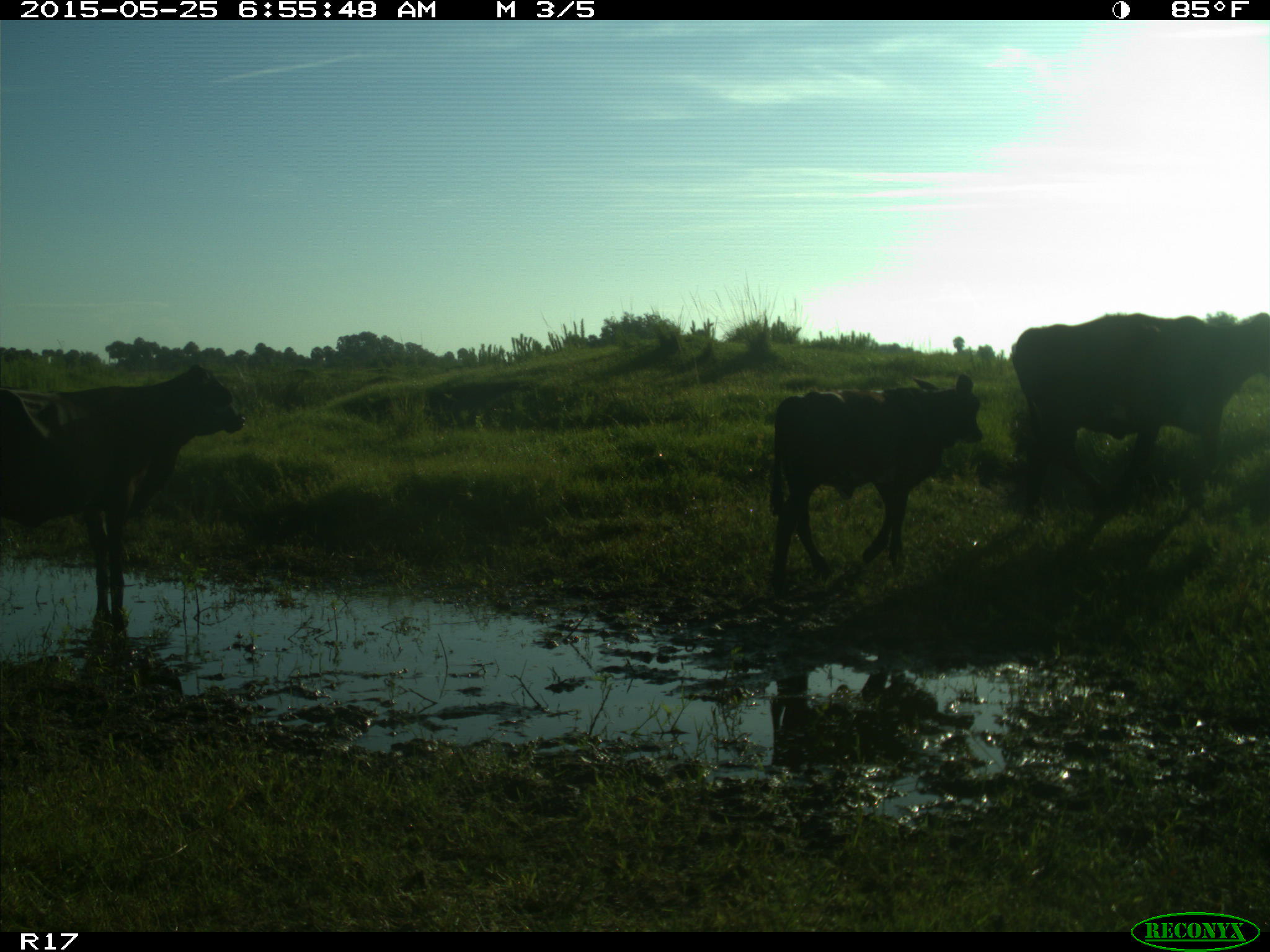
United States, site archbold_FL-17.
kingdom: Animalia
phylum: Chordata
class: Mammalia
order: Artiodactyla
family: Bovidae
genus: Bos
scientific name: Bos taurus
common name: domestic cow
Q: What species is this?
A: Bos taurus (domestic cow).